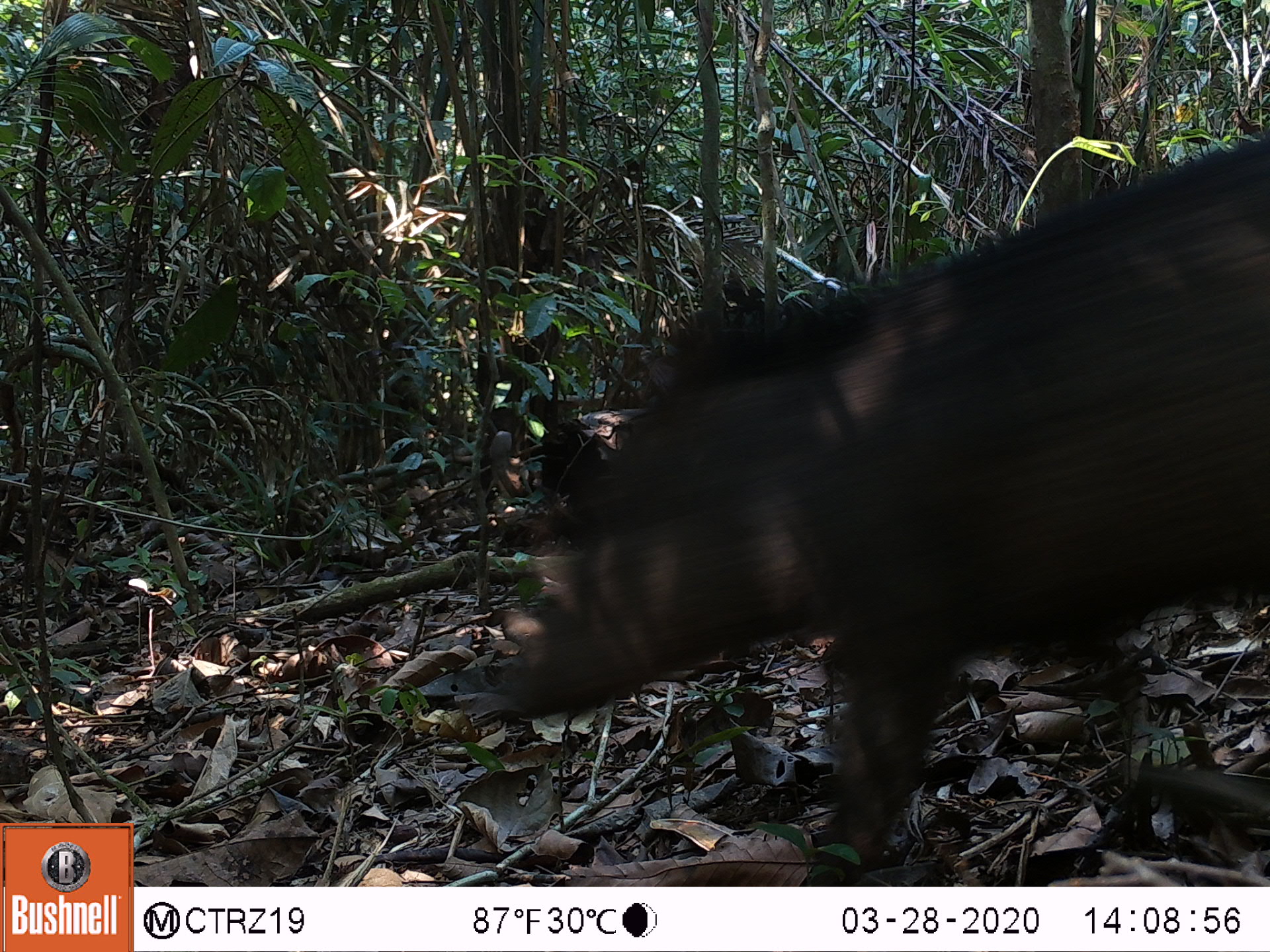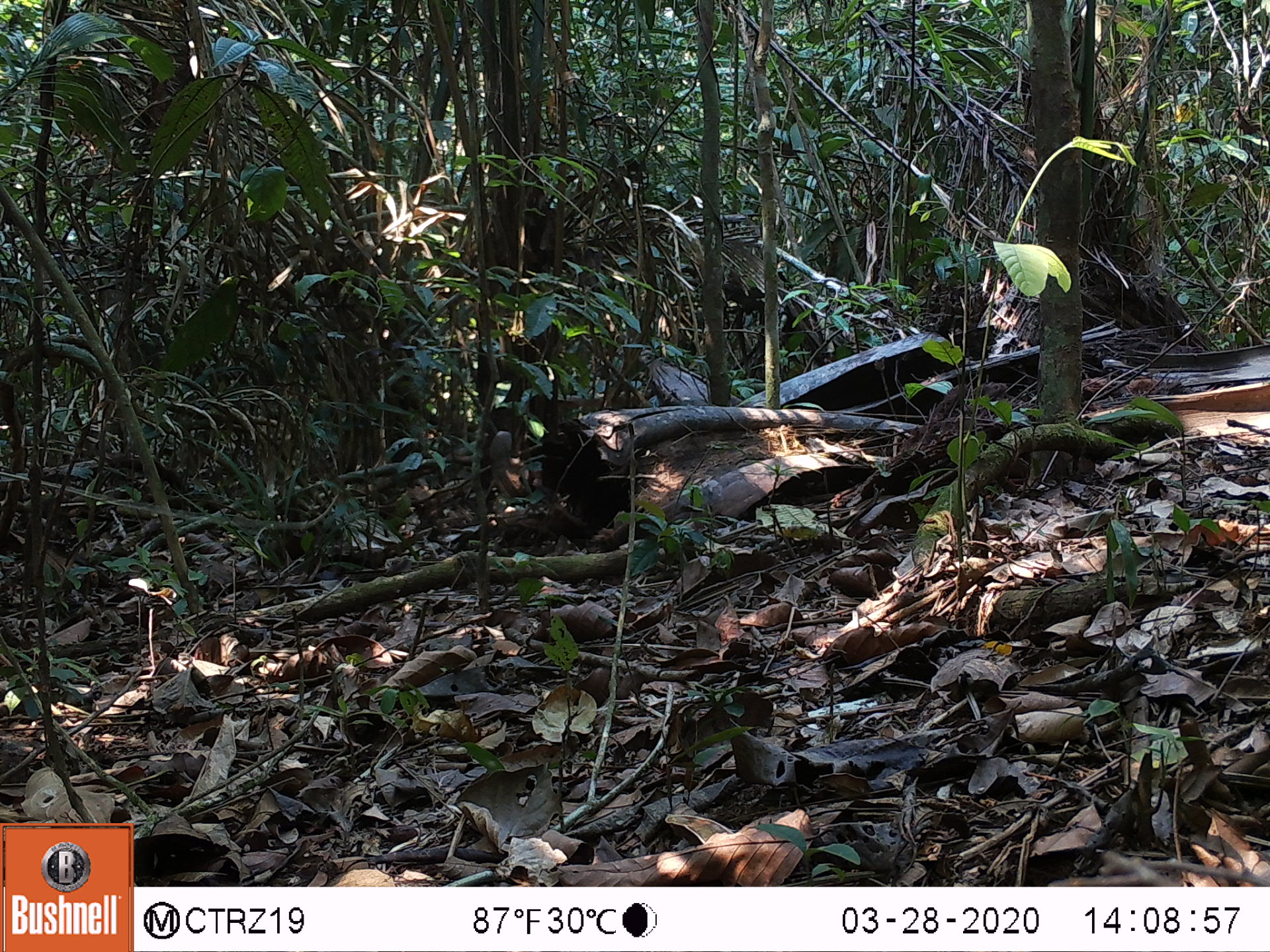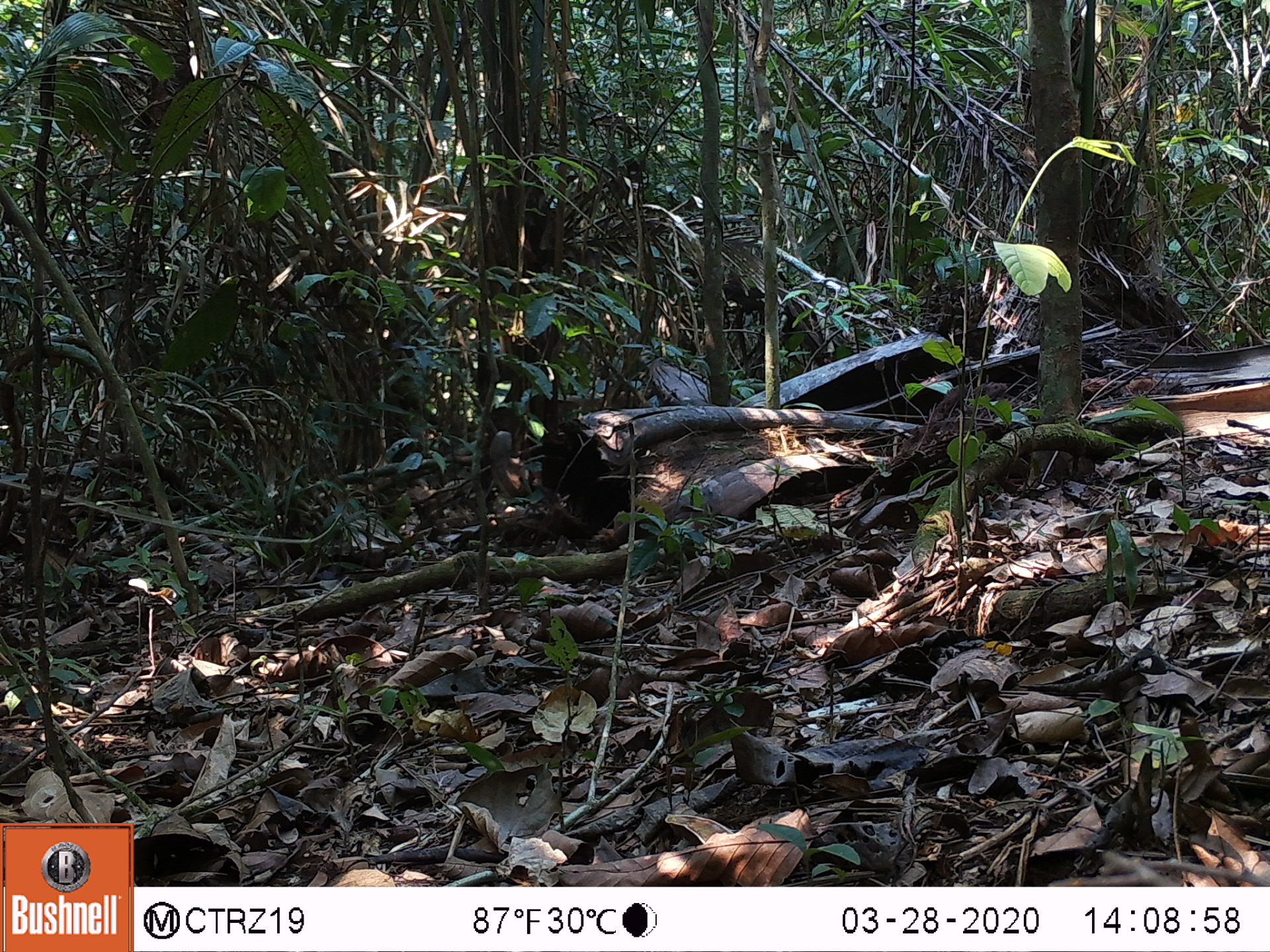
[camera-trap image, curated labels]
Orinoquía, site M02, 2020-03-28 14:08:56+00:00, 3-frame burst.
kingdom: Animalia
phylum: Chordata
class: Mammalia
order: Artiodactyla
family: Tayassuidae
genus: Pecari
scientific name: Pecari tajacu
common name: collared peccary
Collared peccary (Pecari tajacu).